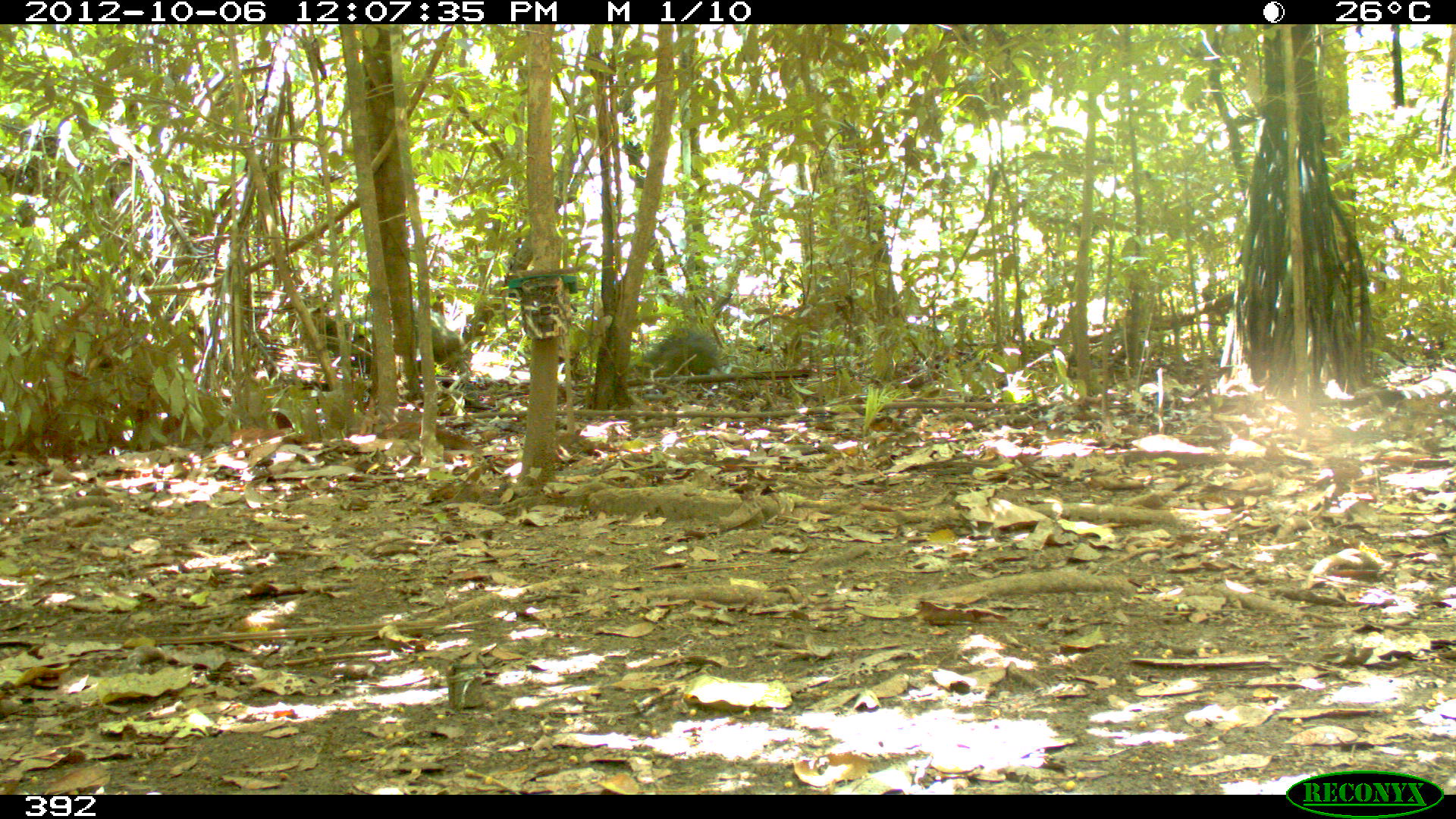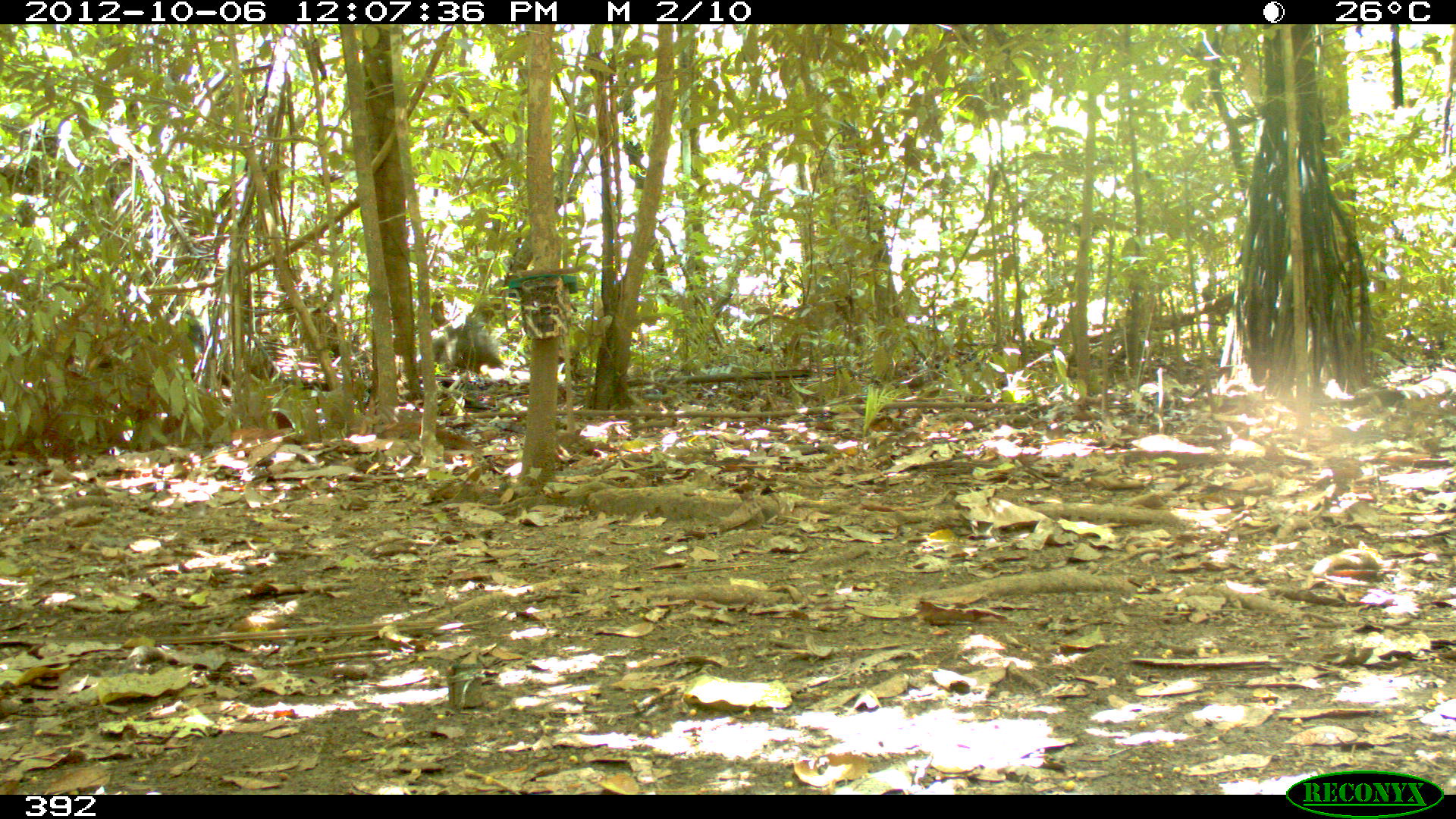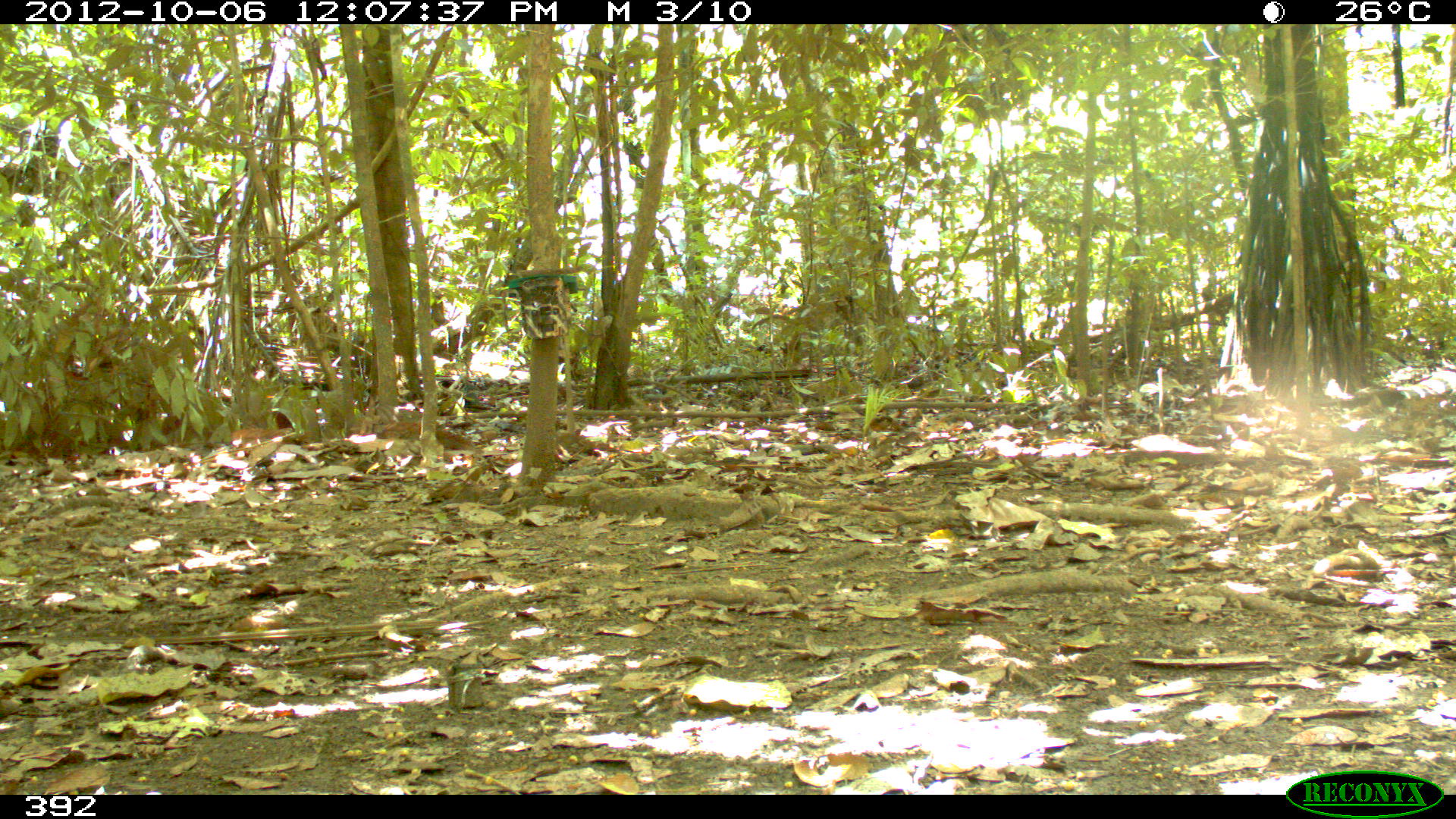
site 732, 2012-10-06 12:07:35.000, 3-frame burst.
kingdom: Animalia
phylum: Chordata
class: Mammalia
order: Artiodactyla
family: Tayassuidae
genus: Tayassu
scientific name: Tayassu pecari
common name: white-lipped peccary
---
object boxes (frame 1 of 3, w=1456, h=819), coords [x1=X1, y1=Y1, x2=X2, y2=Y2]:
tayassu pecari: [x1=412, y1=305, x2=466, y2=374]; [x1=642, y1=328, x2=717, y2=376]; [x1=318, y1=314, x2=371, y2=370]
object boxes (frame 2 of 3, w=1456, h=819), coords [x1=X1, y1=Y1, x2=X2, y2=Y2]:
tayassu pecari: [x1=94, y1=309, x2=205, y2=370]; [x1=430, y1=311, x2=507, y2=368]; [x1=312, y1=311, x2=340, y2=354]